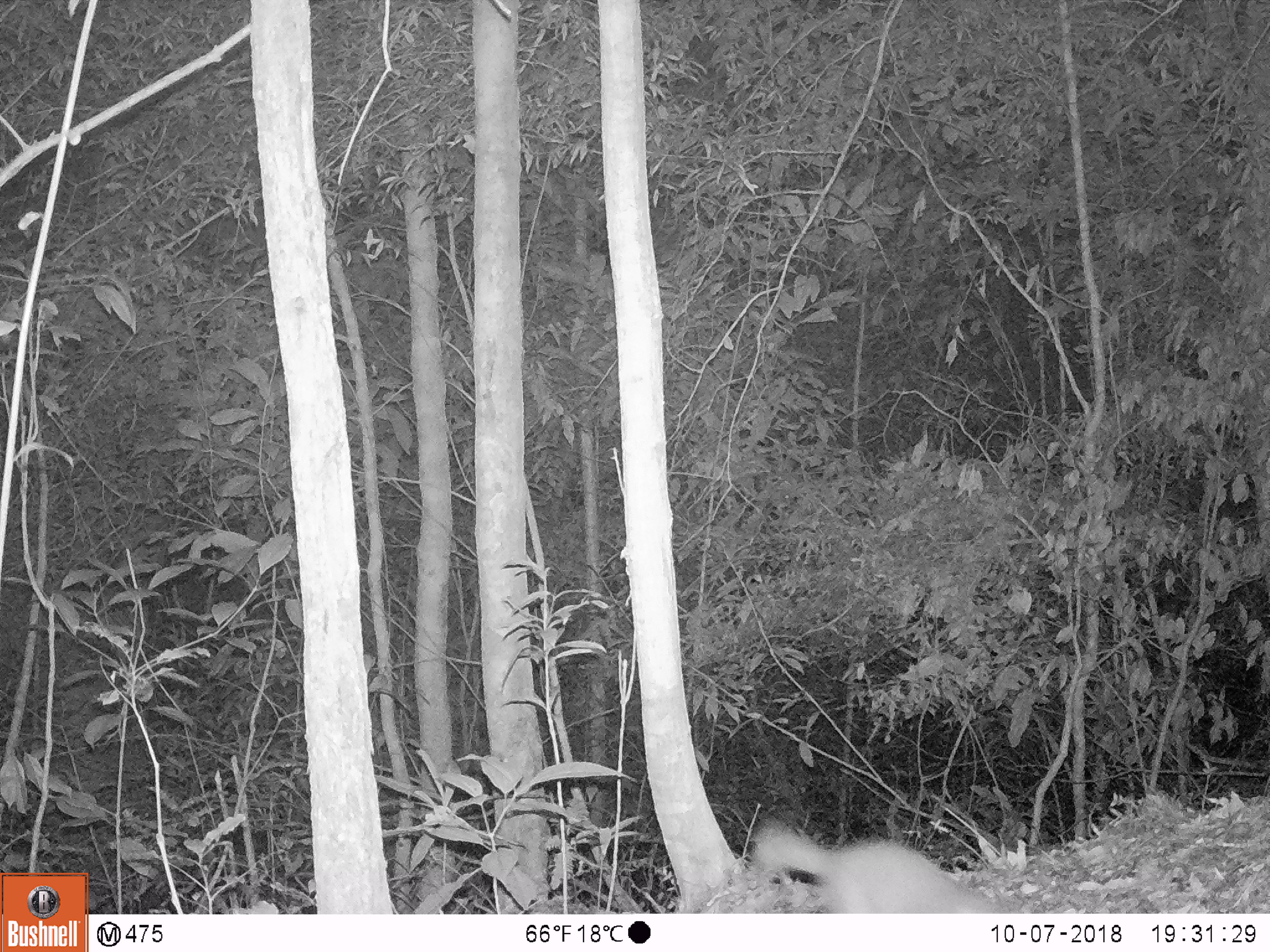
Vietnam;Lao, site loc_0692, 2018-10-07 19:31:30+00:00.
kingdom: Animalia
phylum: Chordata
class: Mammalia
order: Carnivora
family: Mustelidae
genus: Melogale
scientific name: Melogale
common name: ferret badger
Ferret badger (Melogale). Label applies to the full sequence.